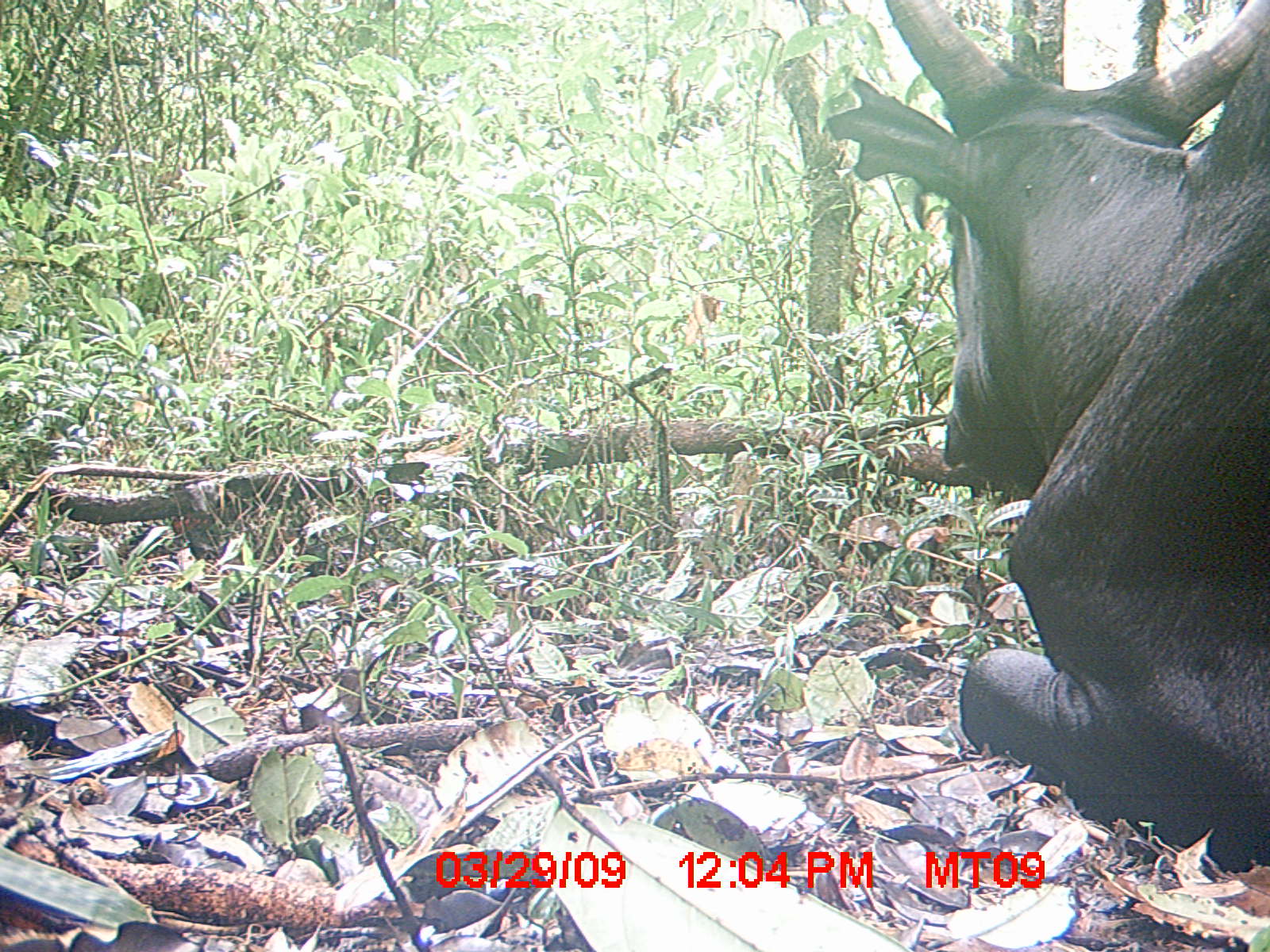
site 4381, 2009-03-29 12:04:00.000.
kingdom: Animalia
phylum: Chordata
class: Mammalia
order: Artiodactyla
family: Bovidae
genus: Bos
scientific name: Bos taurus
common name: domestic cattle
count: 1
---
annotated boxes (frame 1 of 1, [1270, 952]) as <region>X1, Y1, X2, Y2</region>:
bos taurus: <region>817, 0, 1270, 869</region>